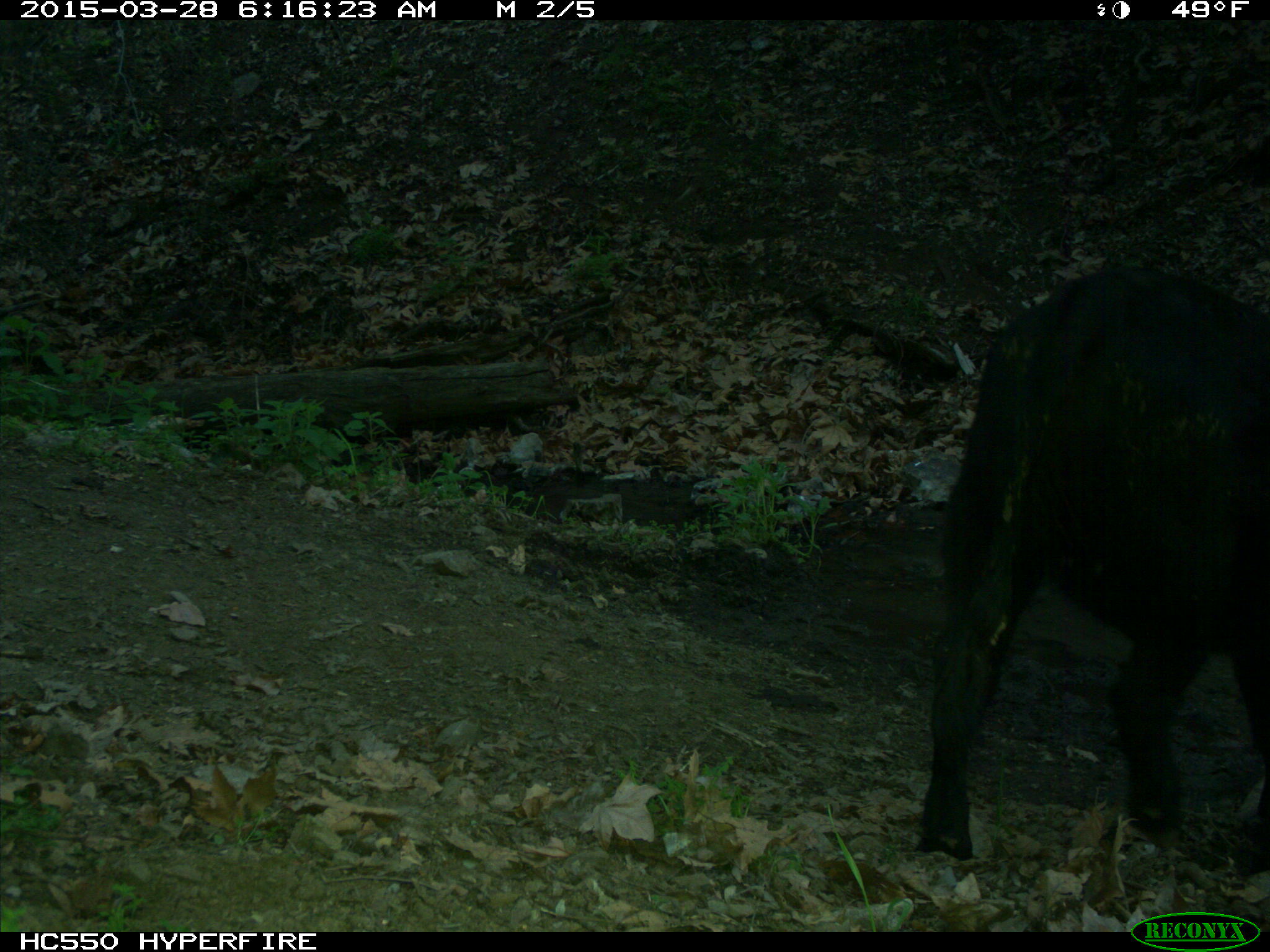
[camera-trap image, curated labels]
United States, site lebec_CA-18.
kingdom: Animalia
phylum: Chordata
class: Mammalia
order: Artiodactyla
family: Bovidae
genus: Bos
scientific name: Bos taurus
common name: domestic cow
Bos taurus (domestic cow).